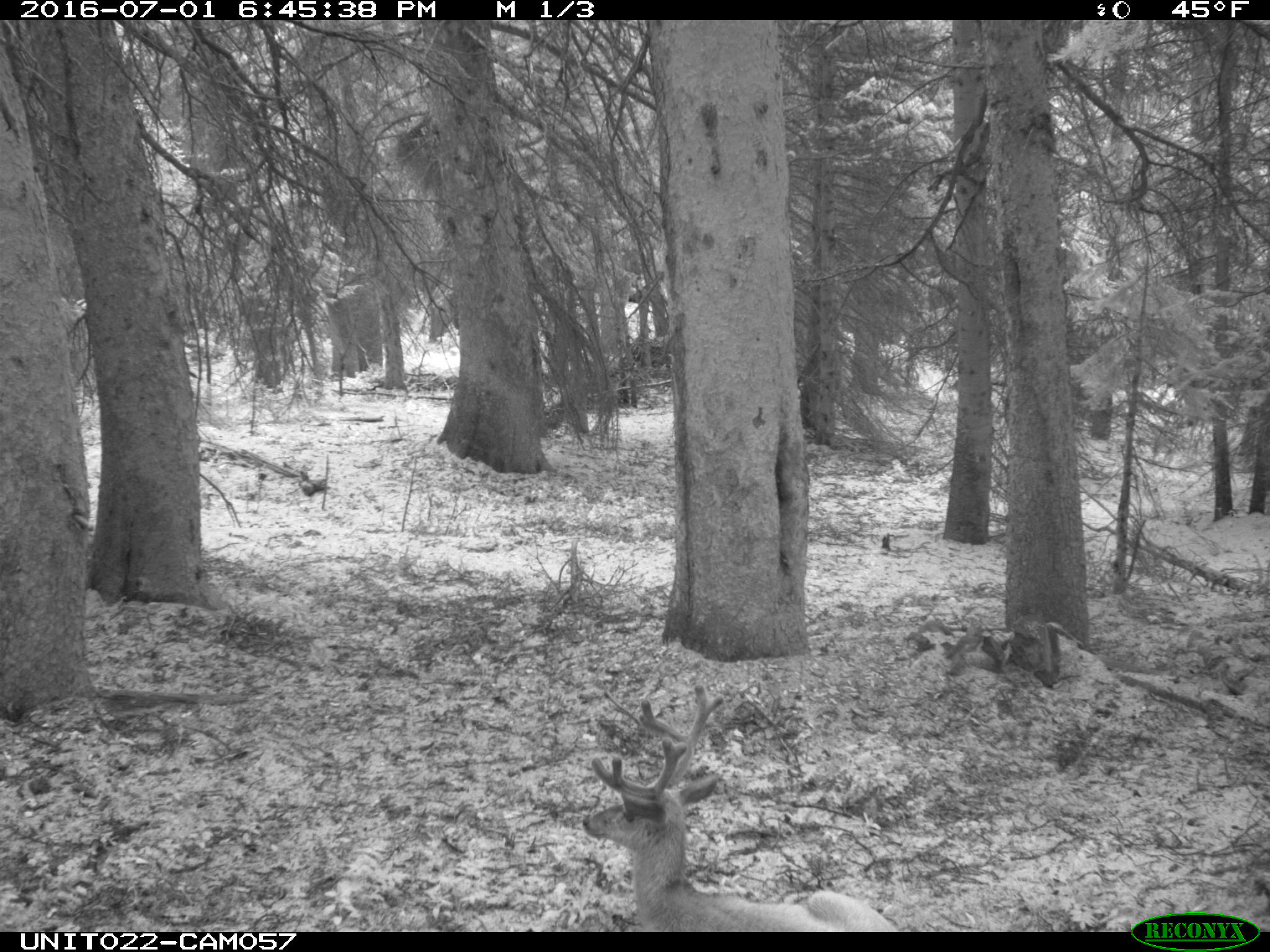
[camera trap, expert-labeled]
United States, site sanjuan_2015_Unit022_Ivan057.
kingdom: Animalia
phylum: Chordata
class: Mammalia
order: Artiodactyla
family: Cervidae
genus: Odocoileus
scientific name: Odocoileus hemionus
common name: mule deer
Odocoileus hemionus (mule deer).